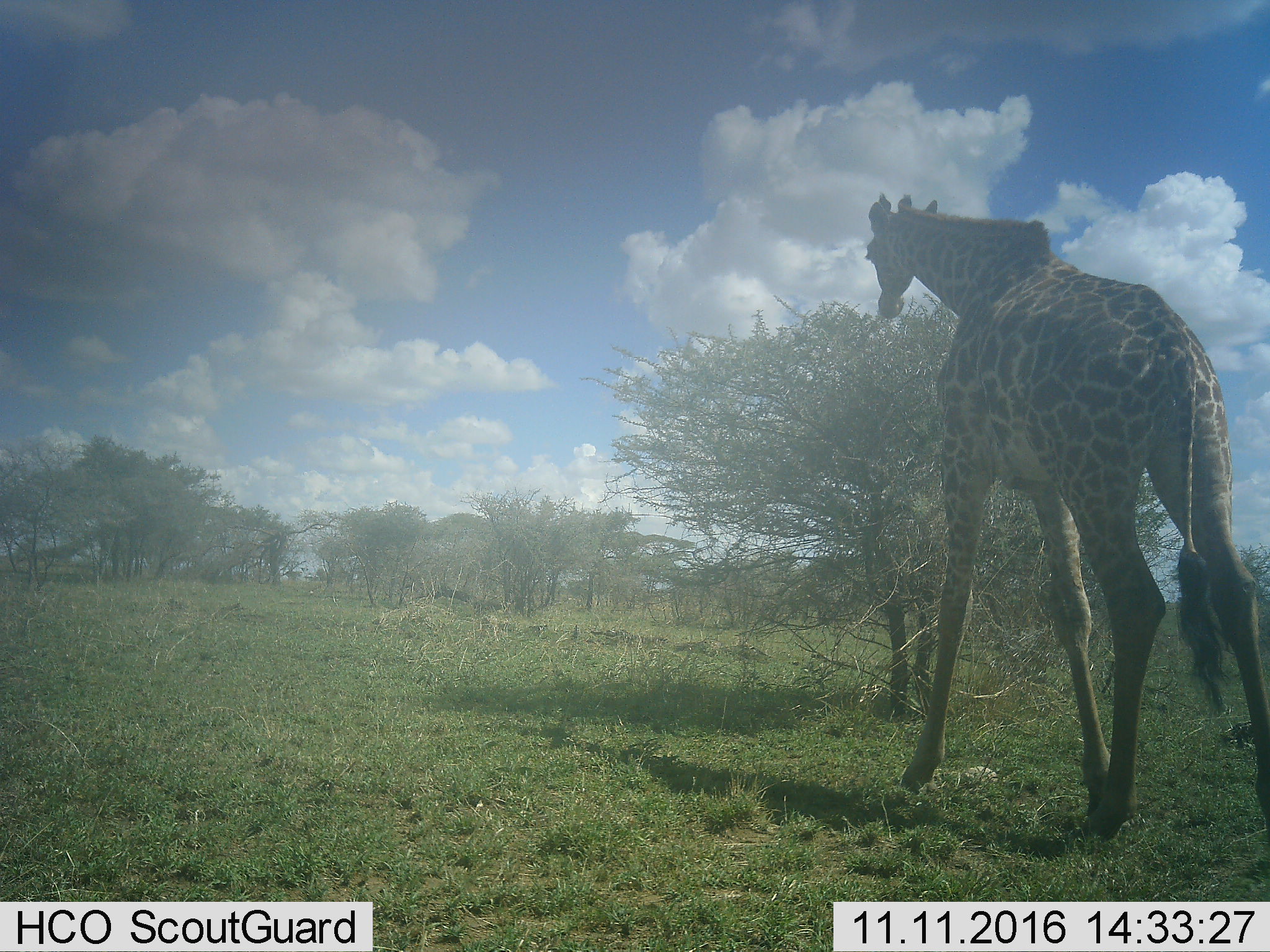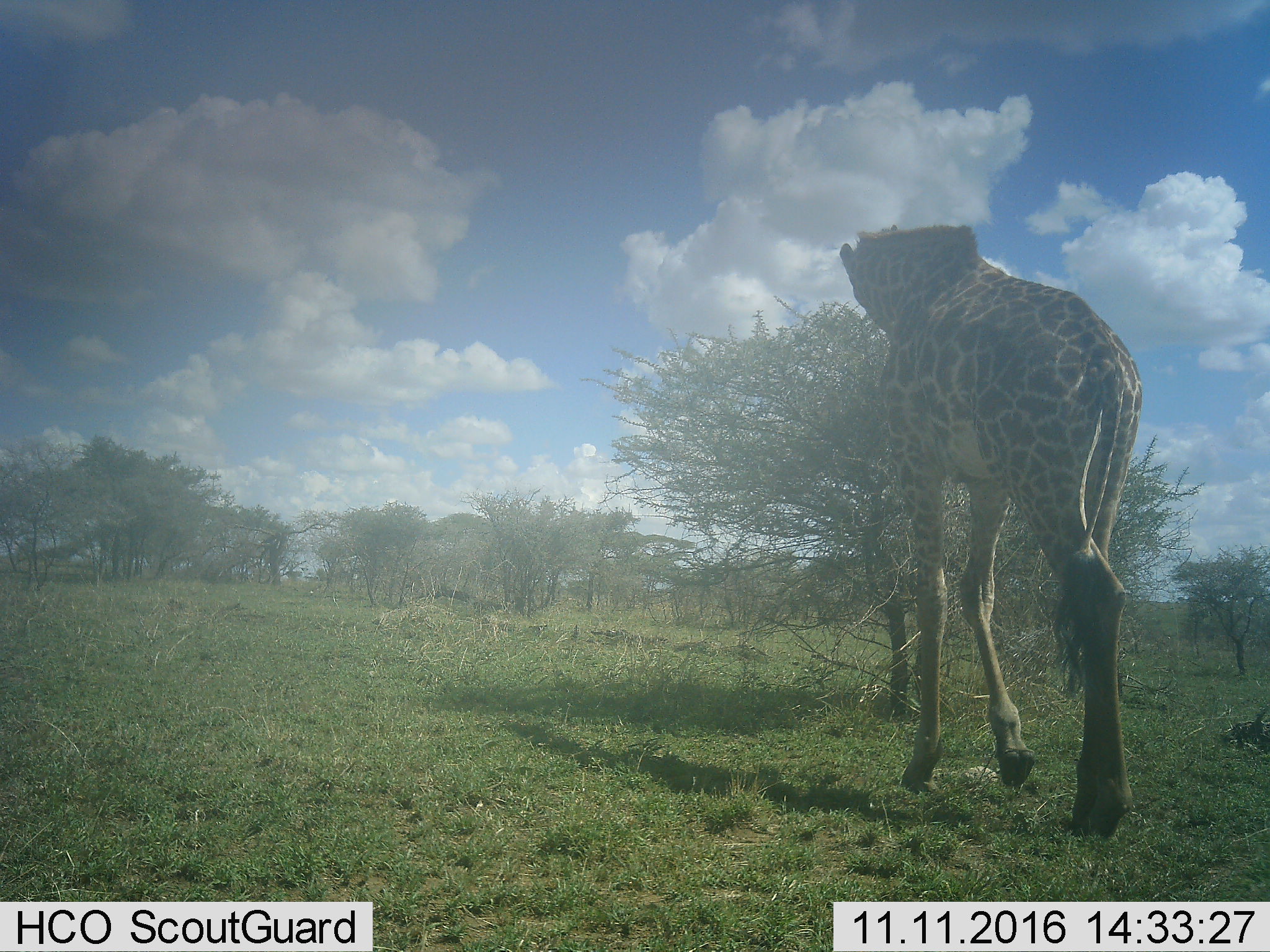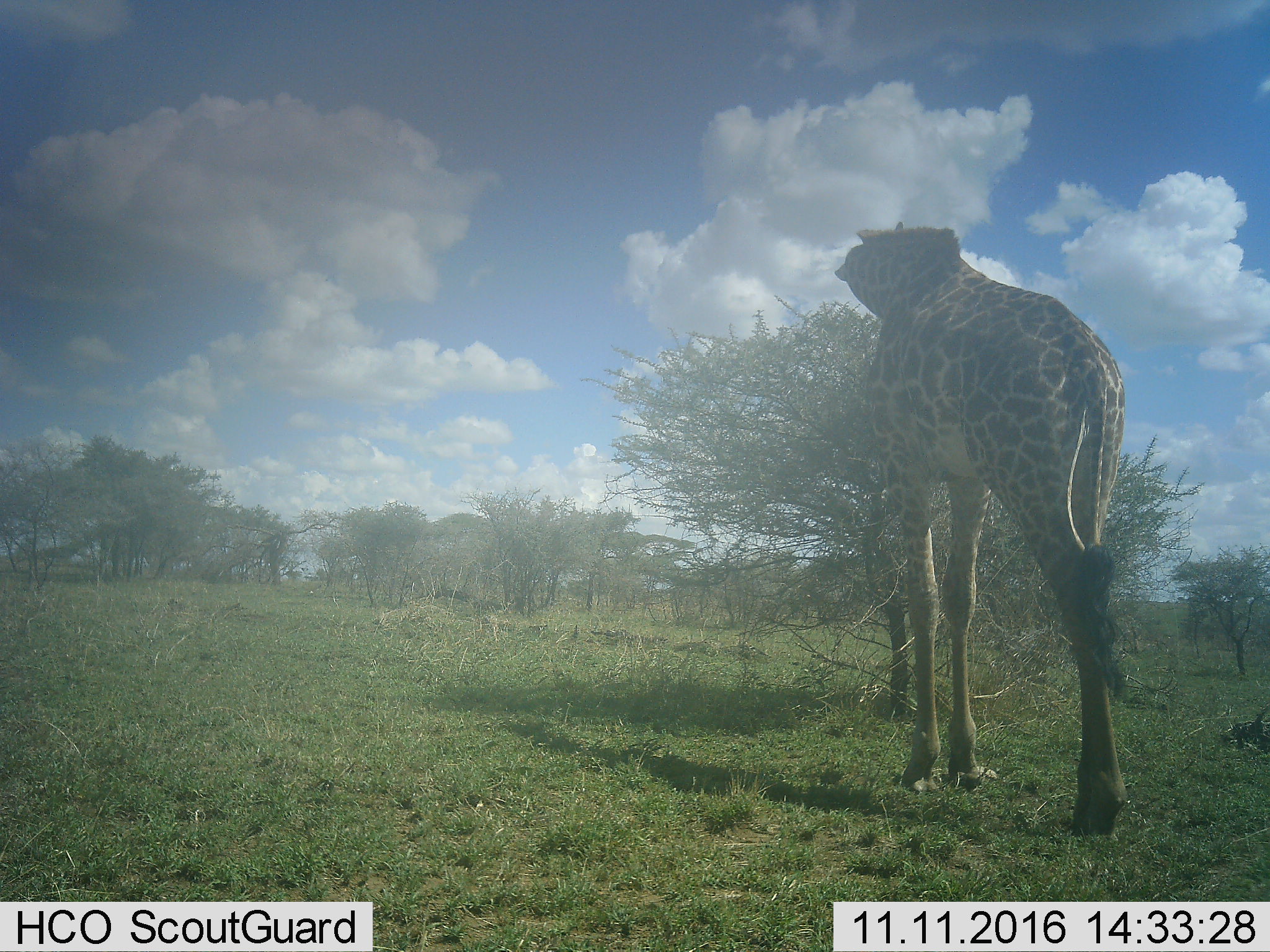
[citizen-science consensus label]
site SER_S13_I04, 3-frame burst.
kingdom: Animalia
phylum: Chordata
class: Mammalia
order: Artiodactyla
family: Giraffidae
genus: Giraffa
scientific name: Giraffa camelopardalis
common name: giraffe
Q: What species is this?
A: Giraffe (Giraffa camelopardalis).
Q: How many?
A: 1.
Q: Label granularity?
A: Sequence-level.